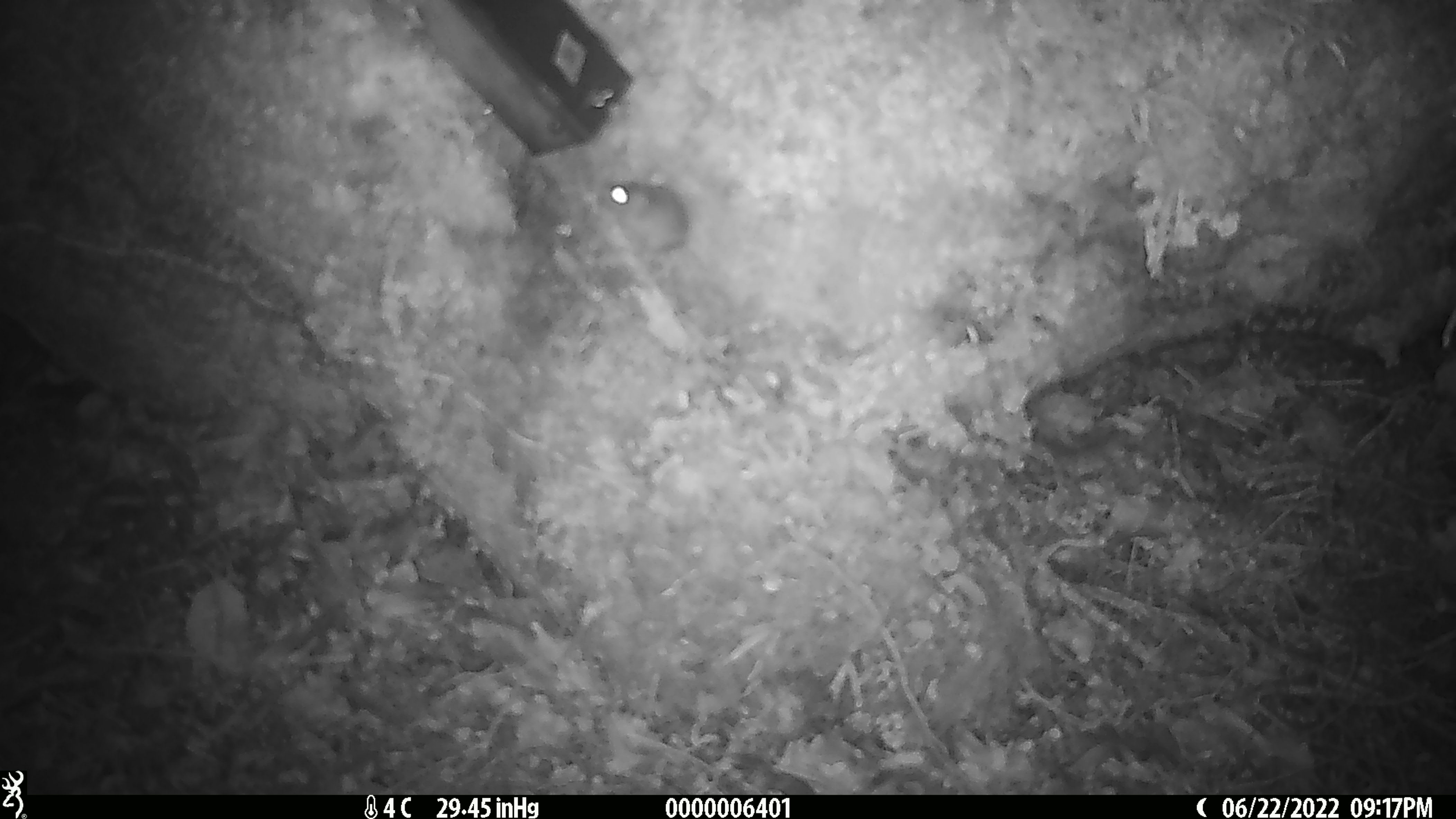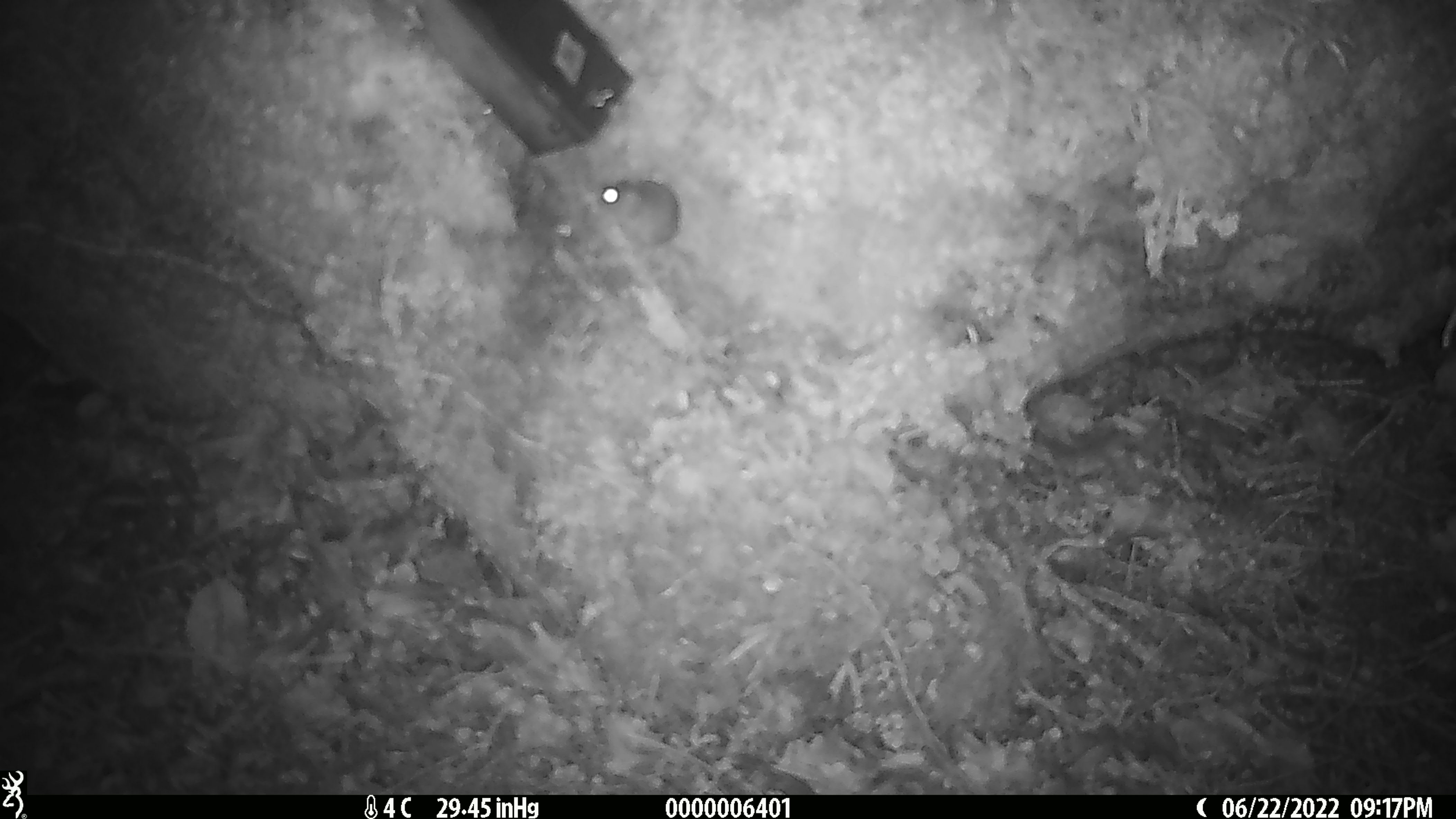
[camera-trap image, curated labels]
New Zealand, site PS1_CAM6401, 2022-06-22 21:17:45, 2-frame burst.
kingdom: Animalia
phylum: Chordata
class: Mammalia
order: Rodentia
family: Muridae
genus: Mus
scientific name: Mus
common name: mouse